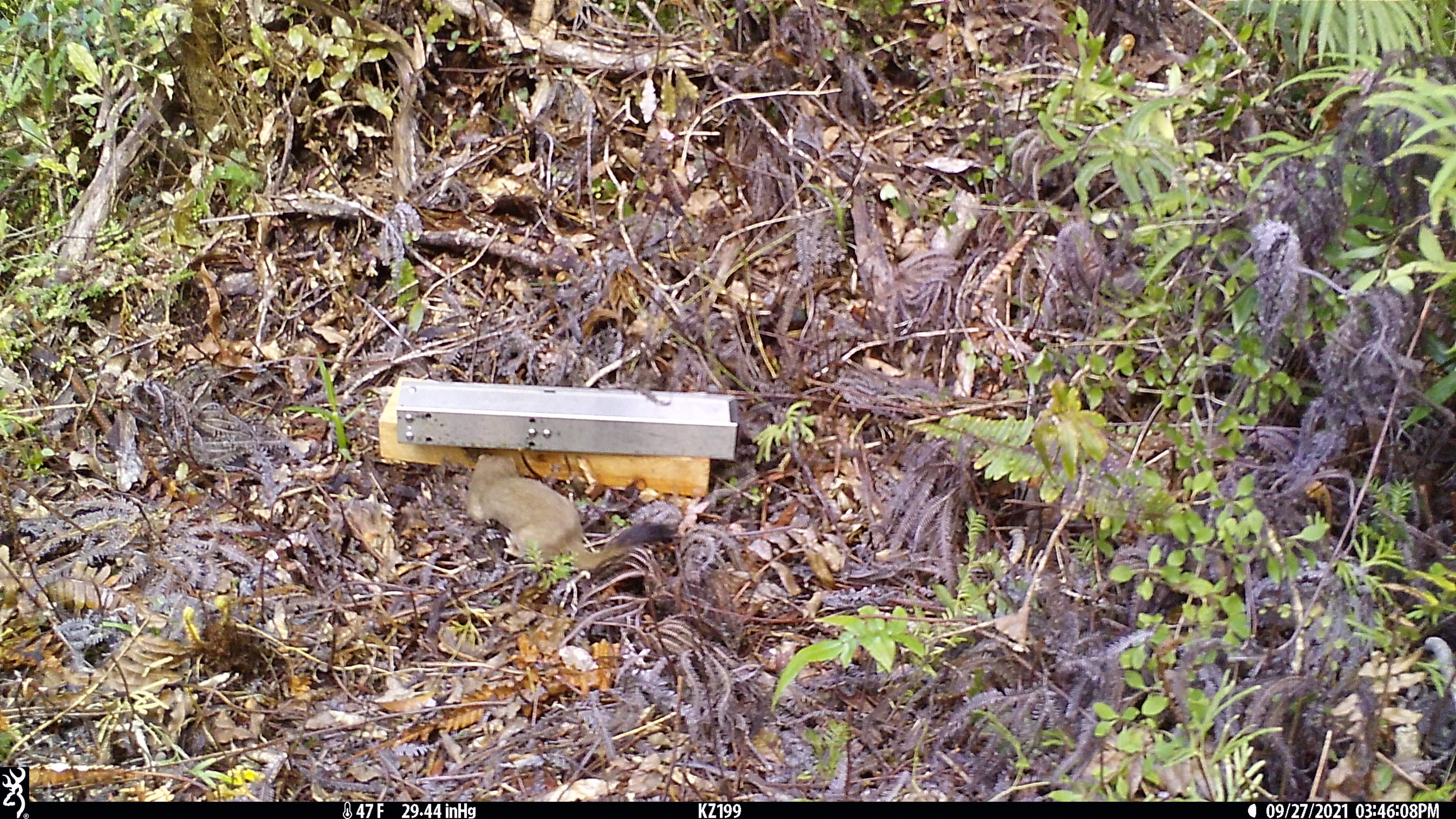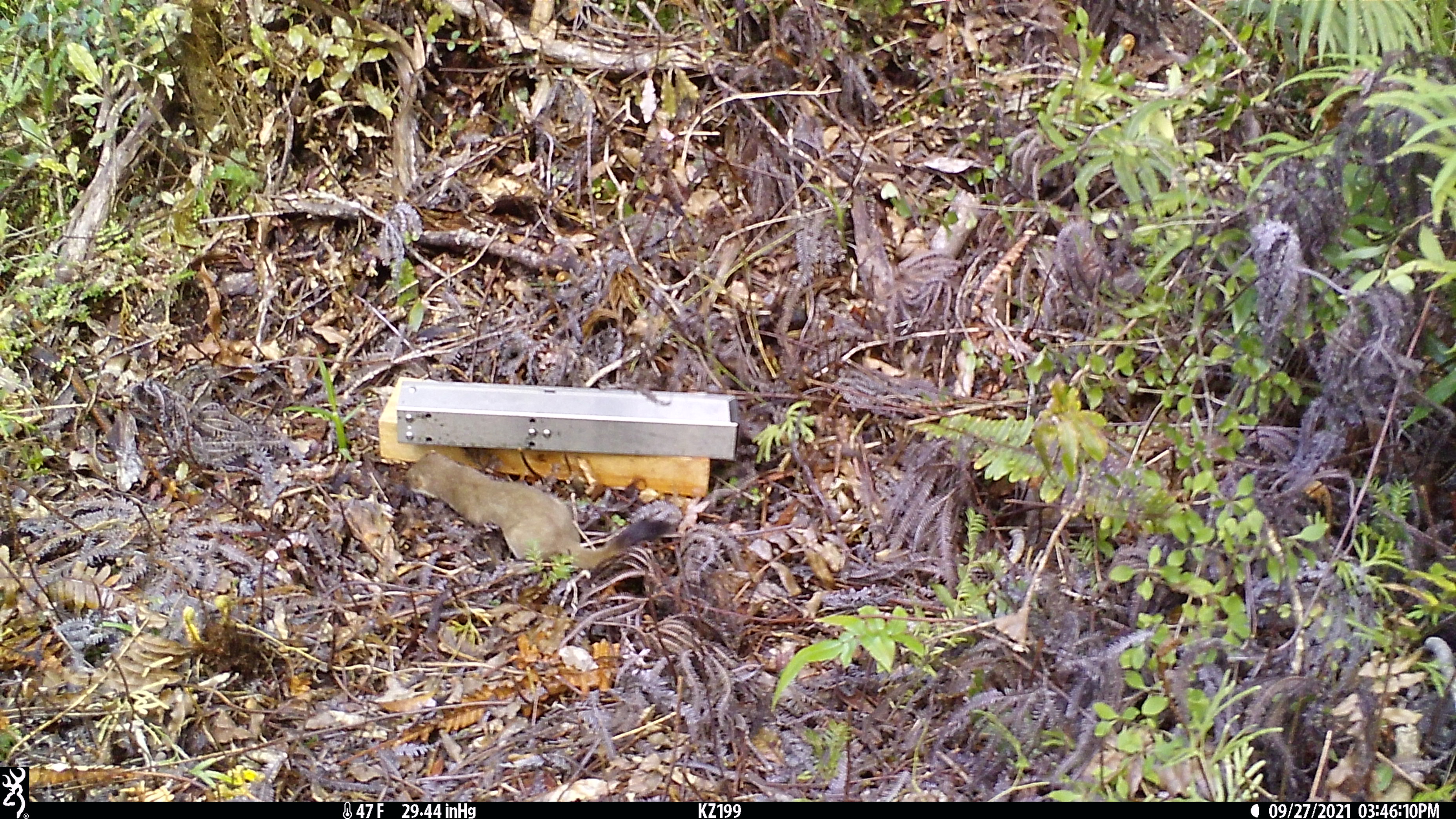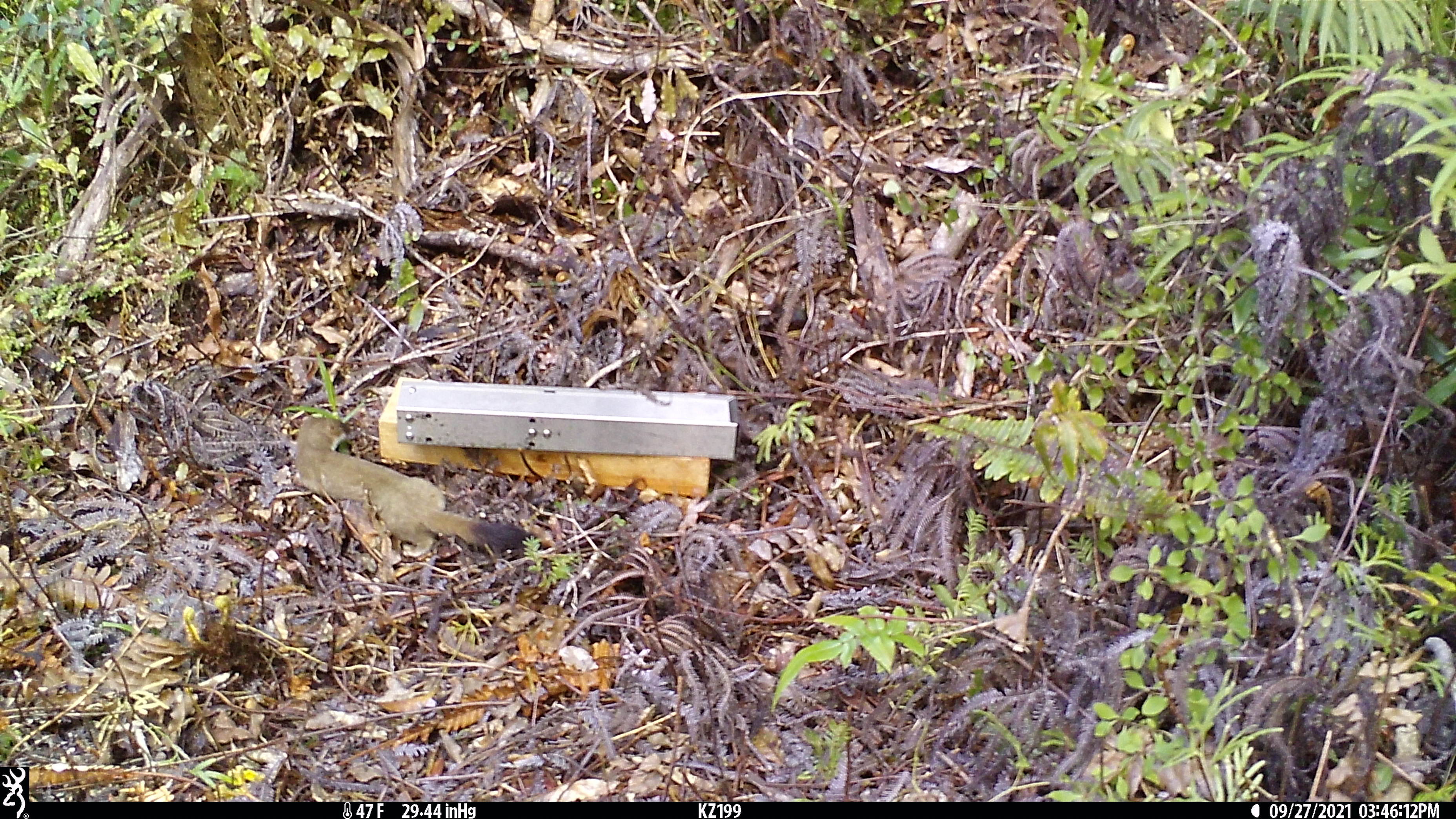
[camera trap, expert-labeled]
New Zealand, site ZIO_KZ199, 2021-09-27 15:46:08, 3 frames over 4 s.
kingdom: Animalia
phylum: Chordata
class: Mammalia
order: Carnivora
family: Mustelidae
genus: Mustela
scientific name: Mustela erminea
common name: stoat